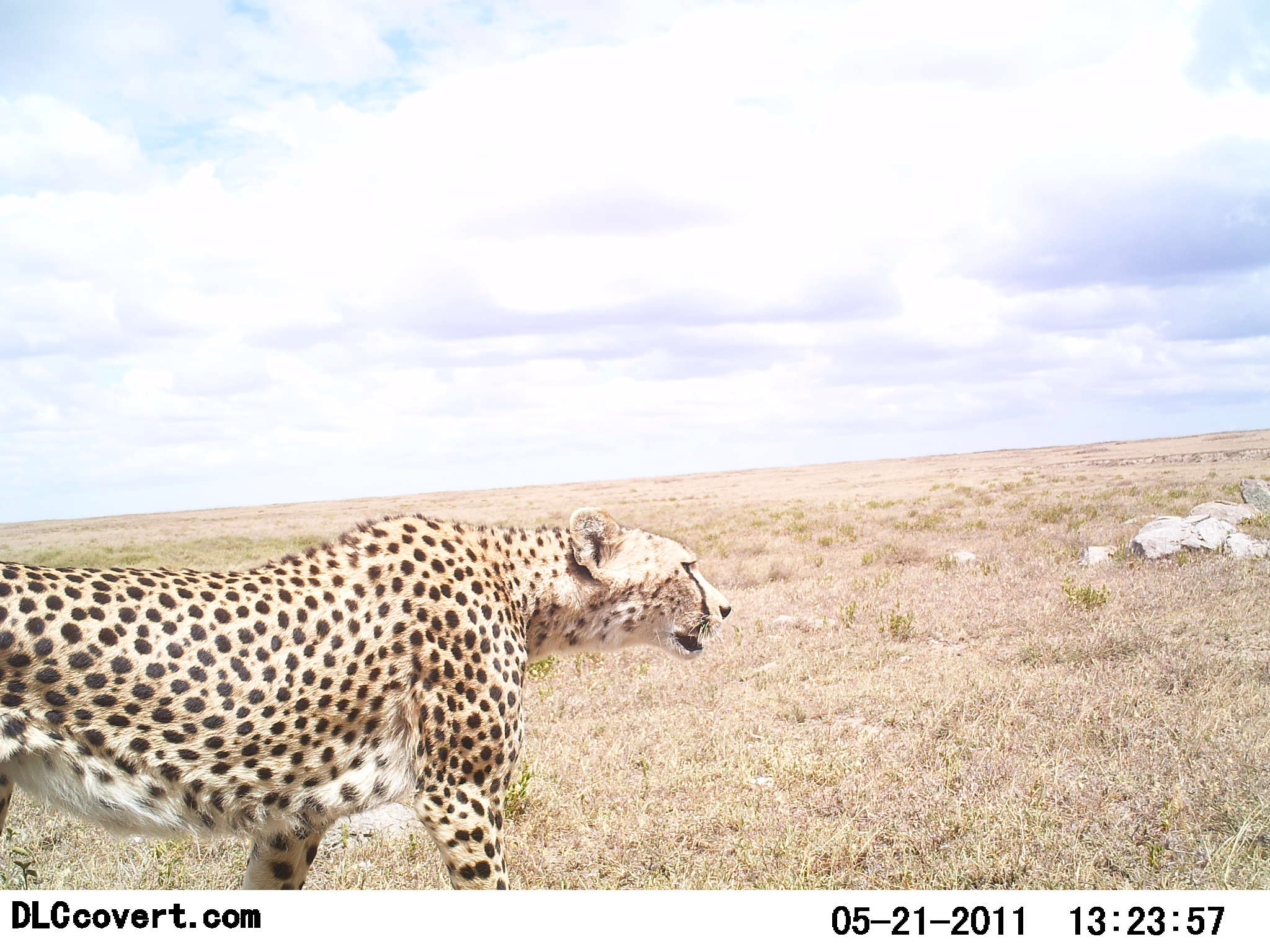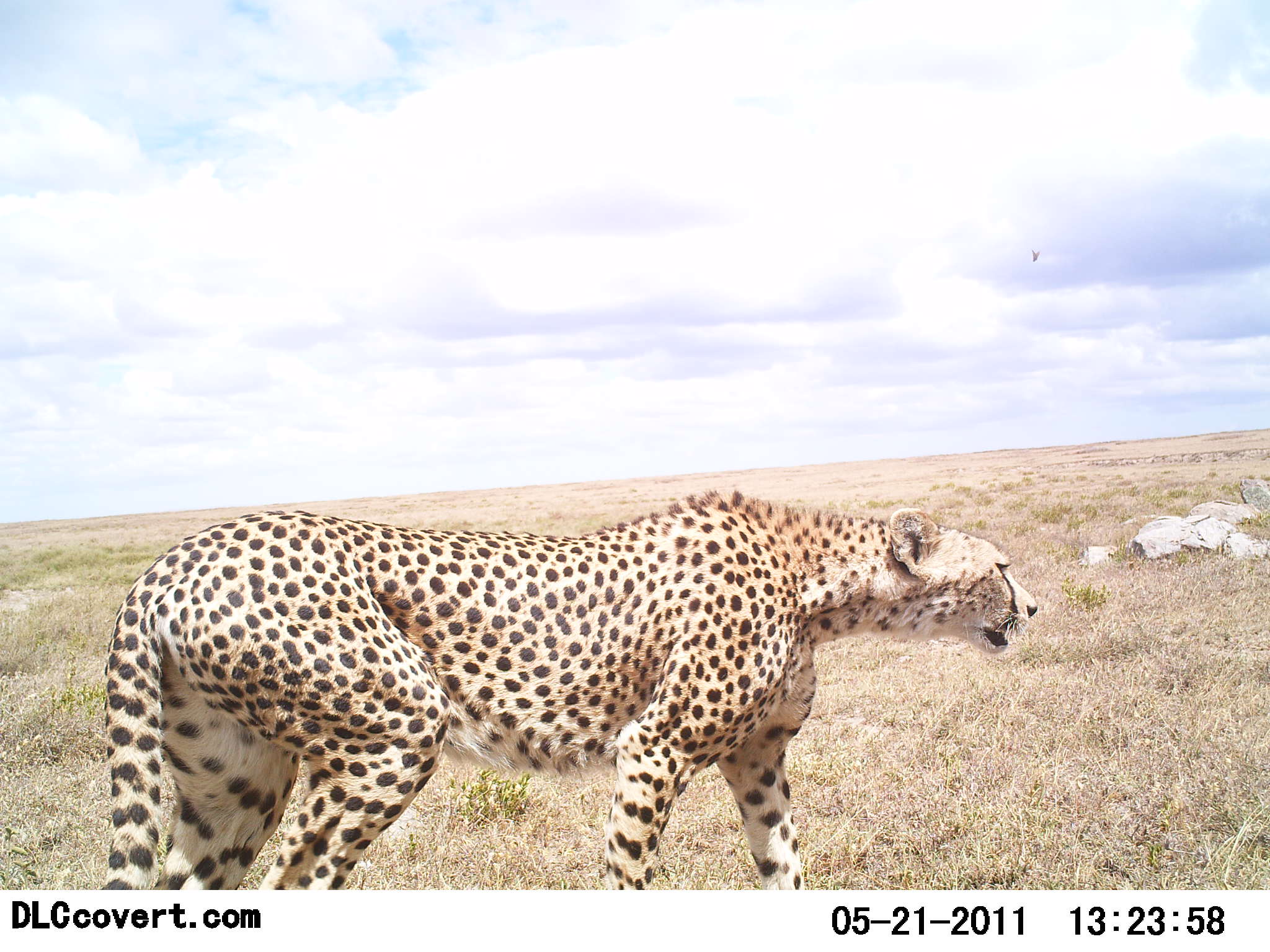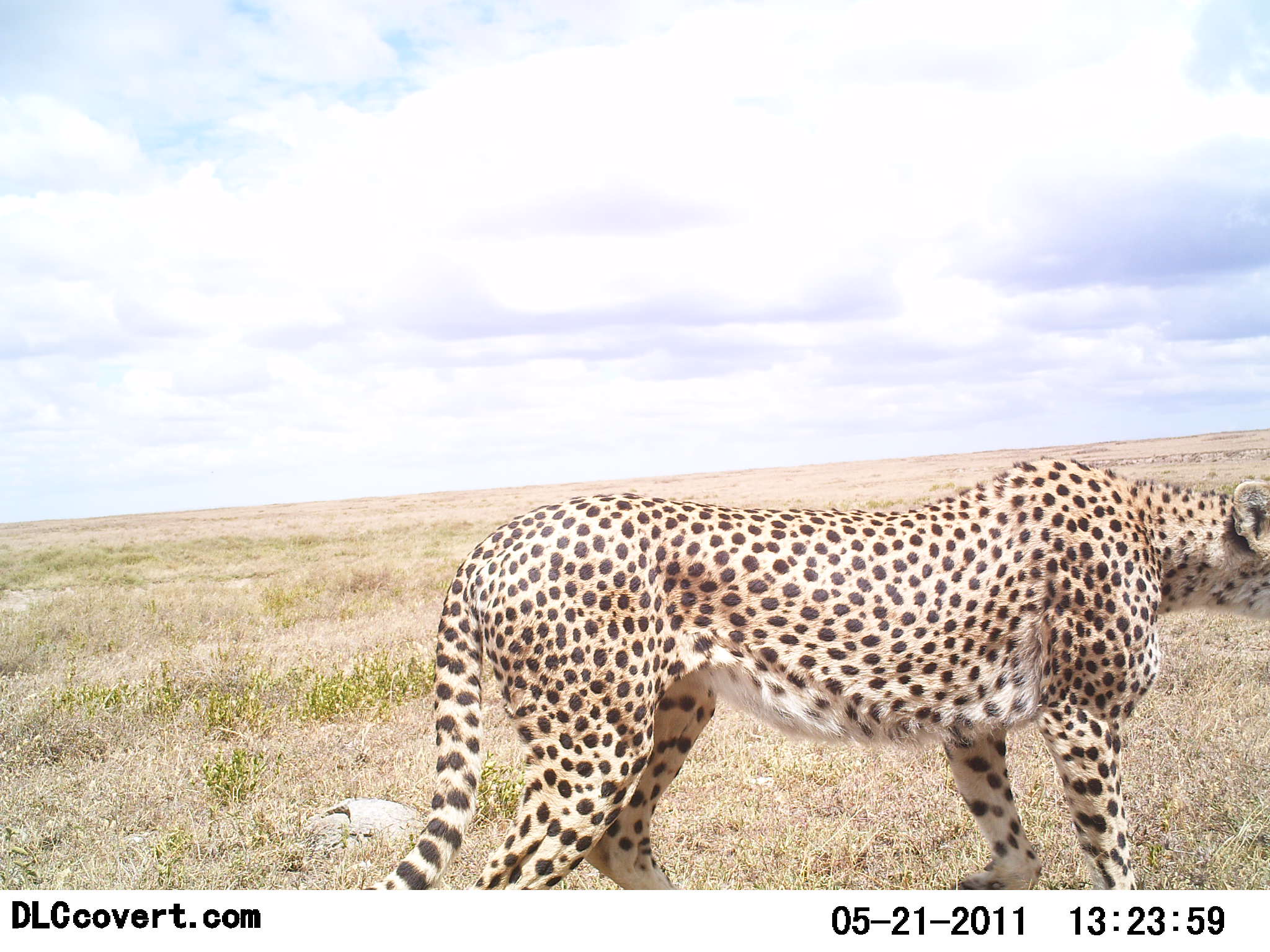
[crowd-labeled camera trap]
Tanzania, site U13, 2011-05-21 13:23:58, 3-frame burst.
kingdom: Animalia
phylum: Chordata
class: Mammalia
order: Carnivora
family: Felidae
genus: Acinonyx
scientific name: Acinonyx jubatus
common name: cheetah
Cheetah (Acinonyx jubatus), count 1. Behavior (volunteer vote fractions): standing 0%, resting 0%, moving 100%, interacting 0%. Young present (vote fraction): 0%. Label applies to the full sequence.